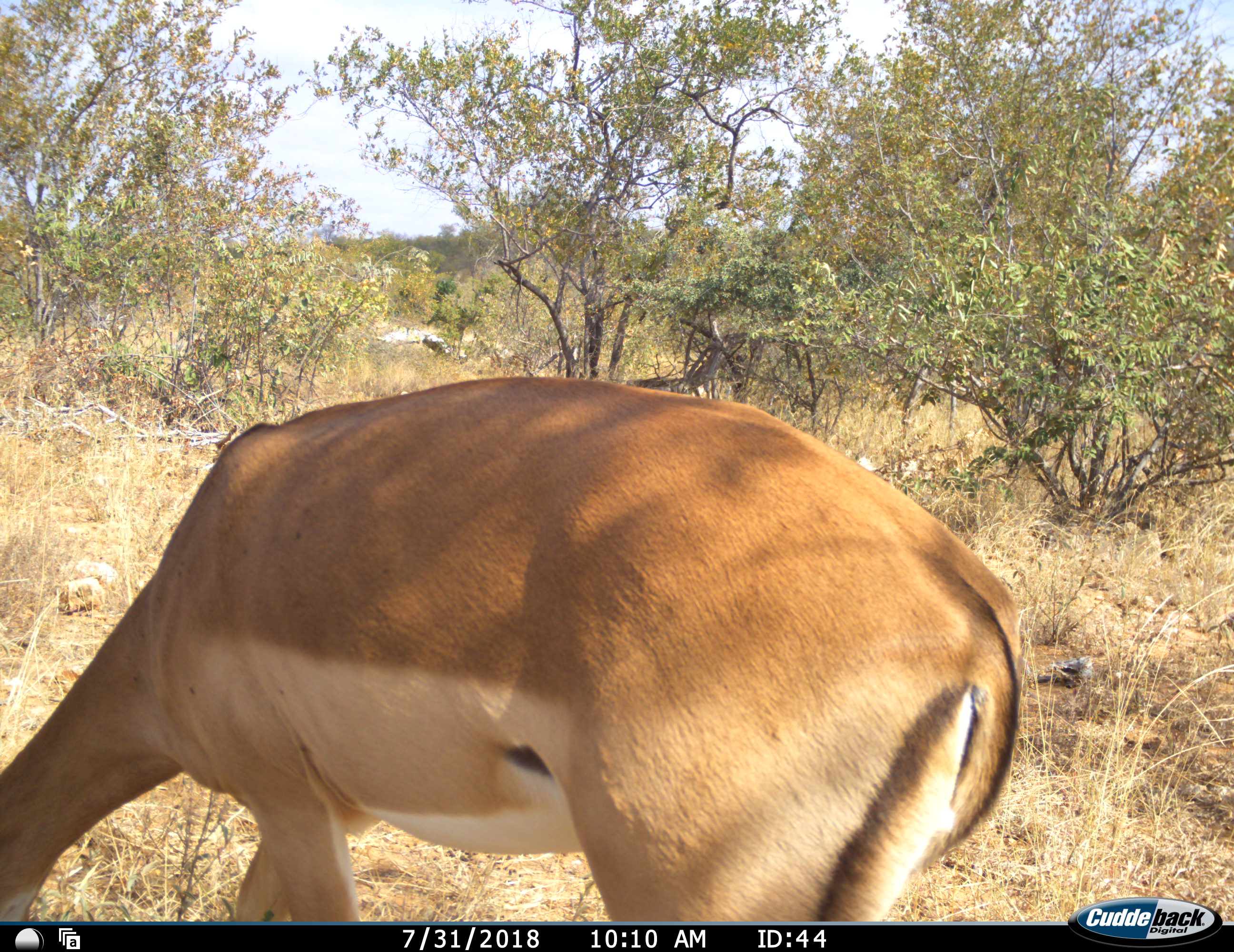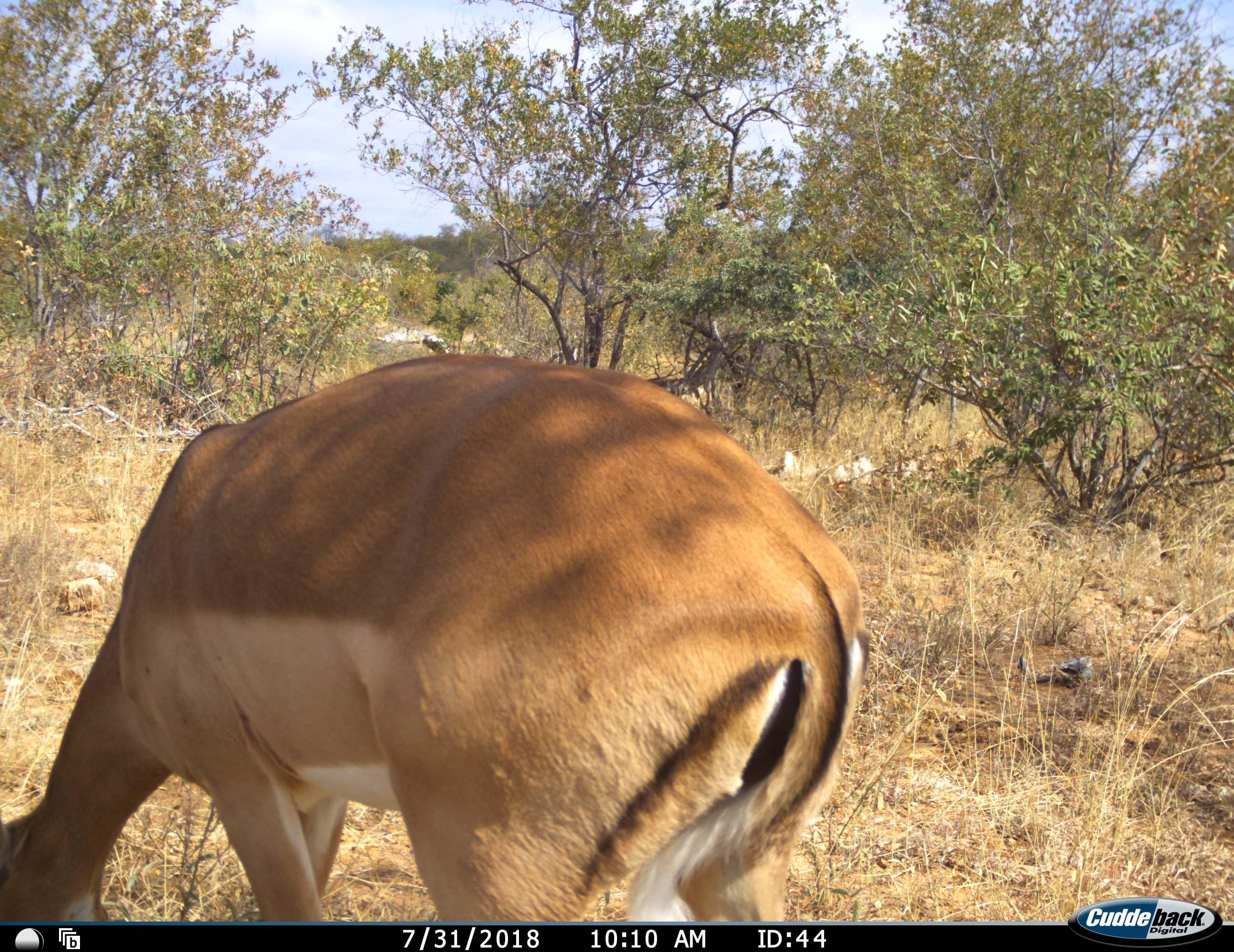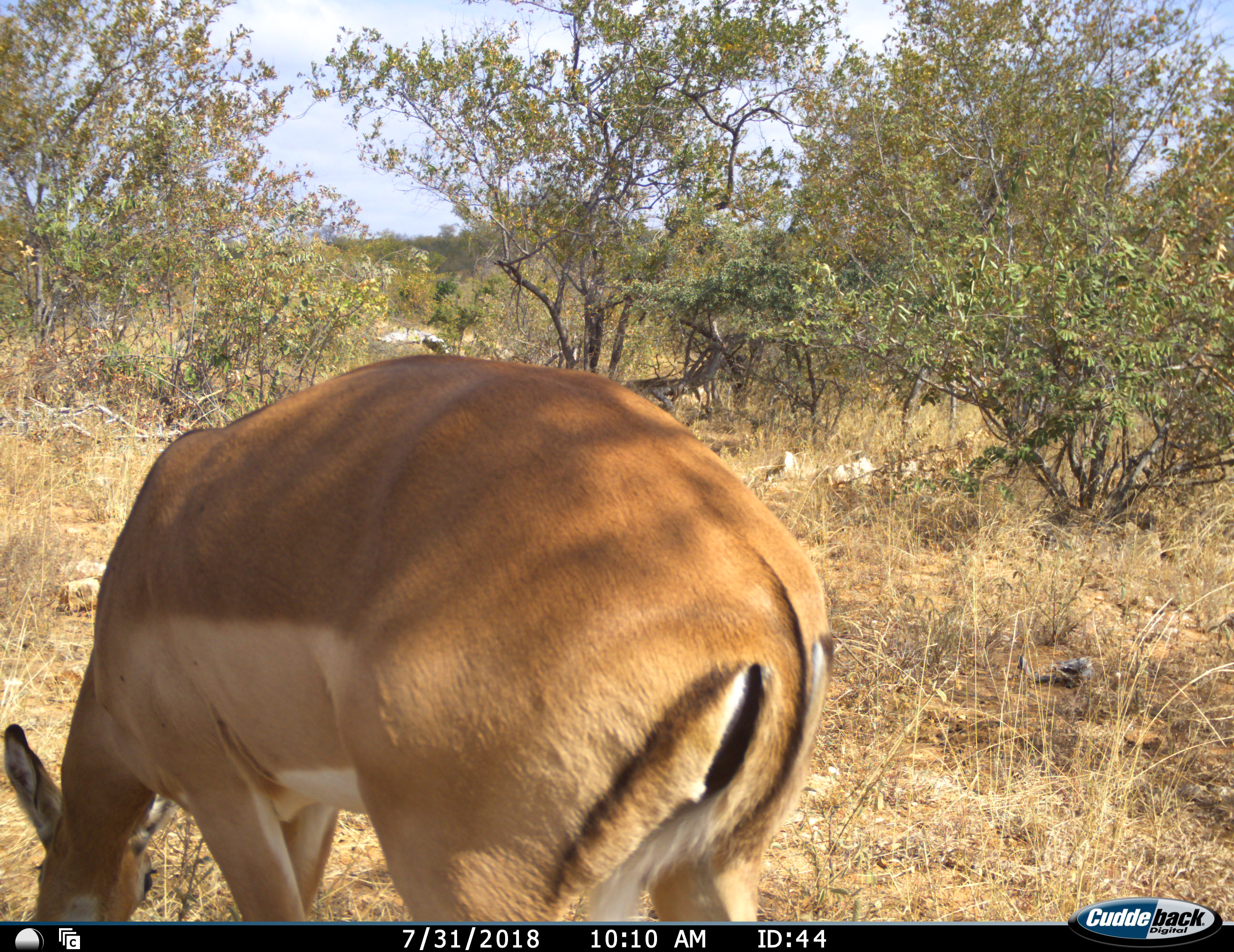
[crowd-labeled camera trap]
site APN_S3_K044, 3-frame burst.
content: unidentified animal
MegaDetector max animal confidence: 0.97